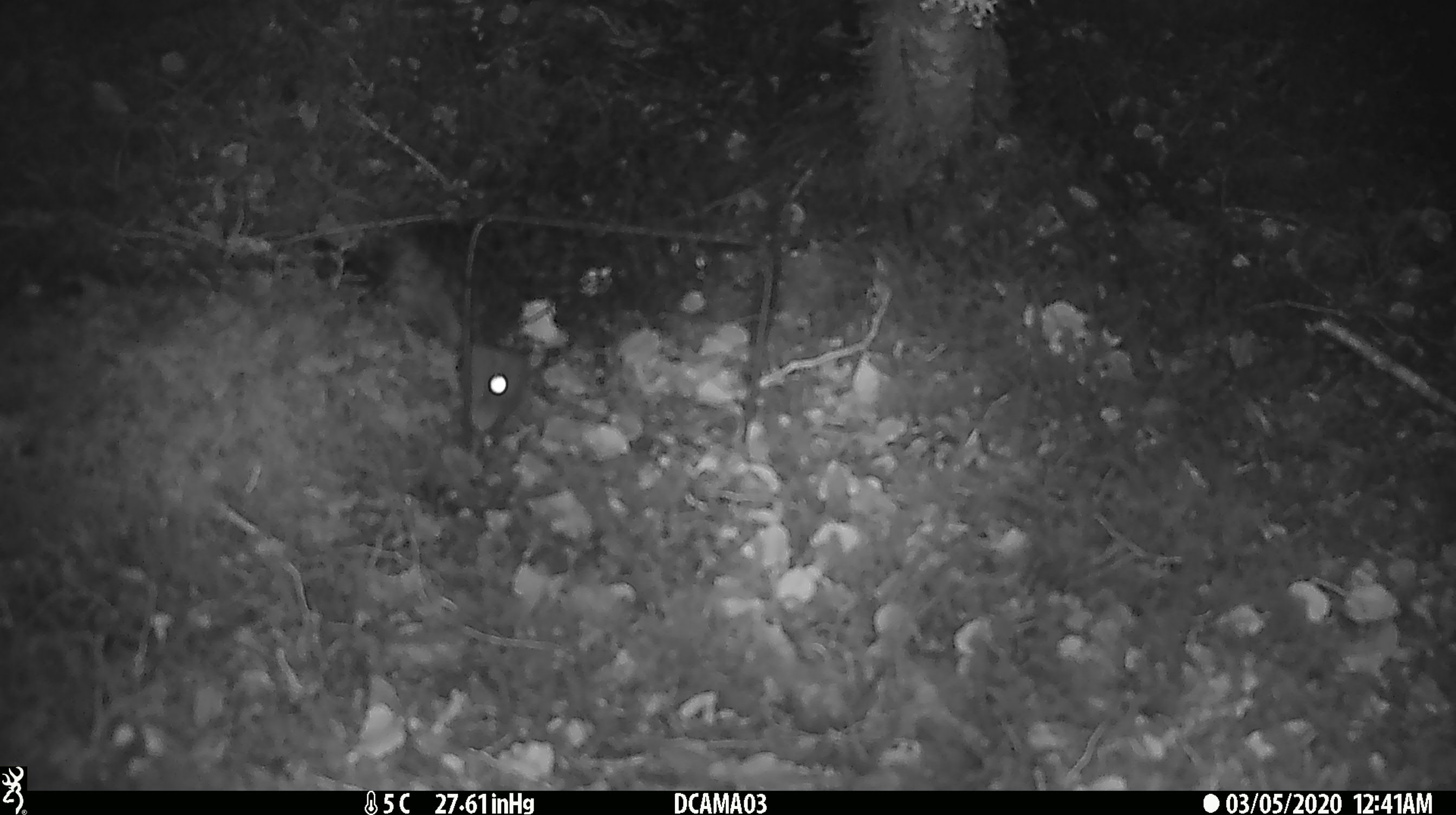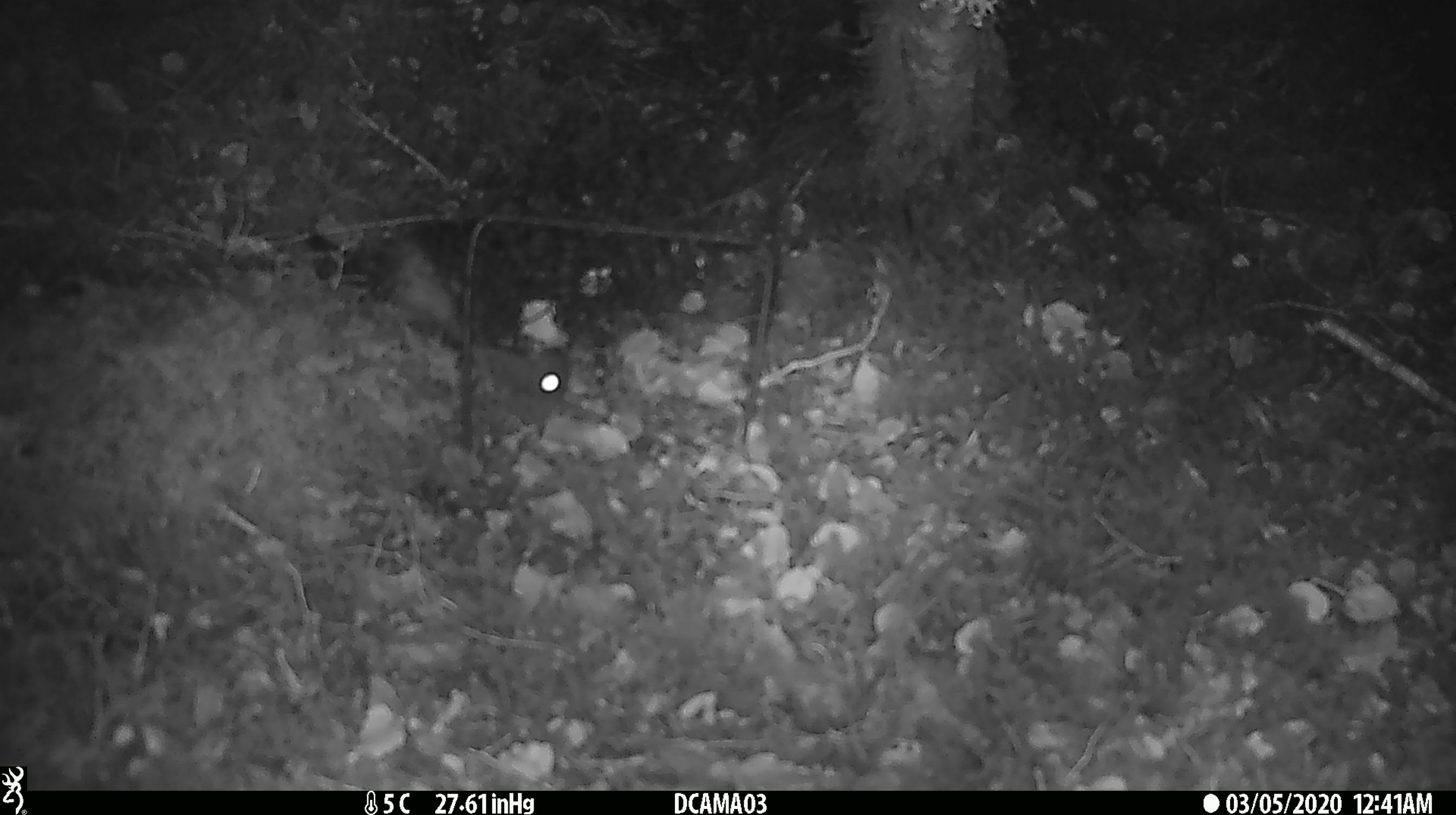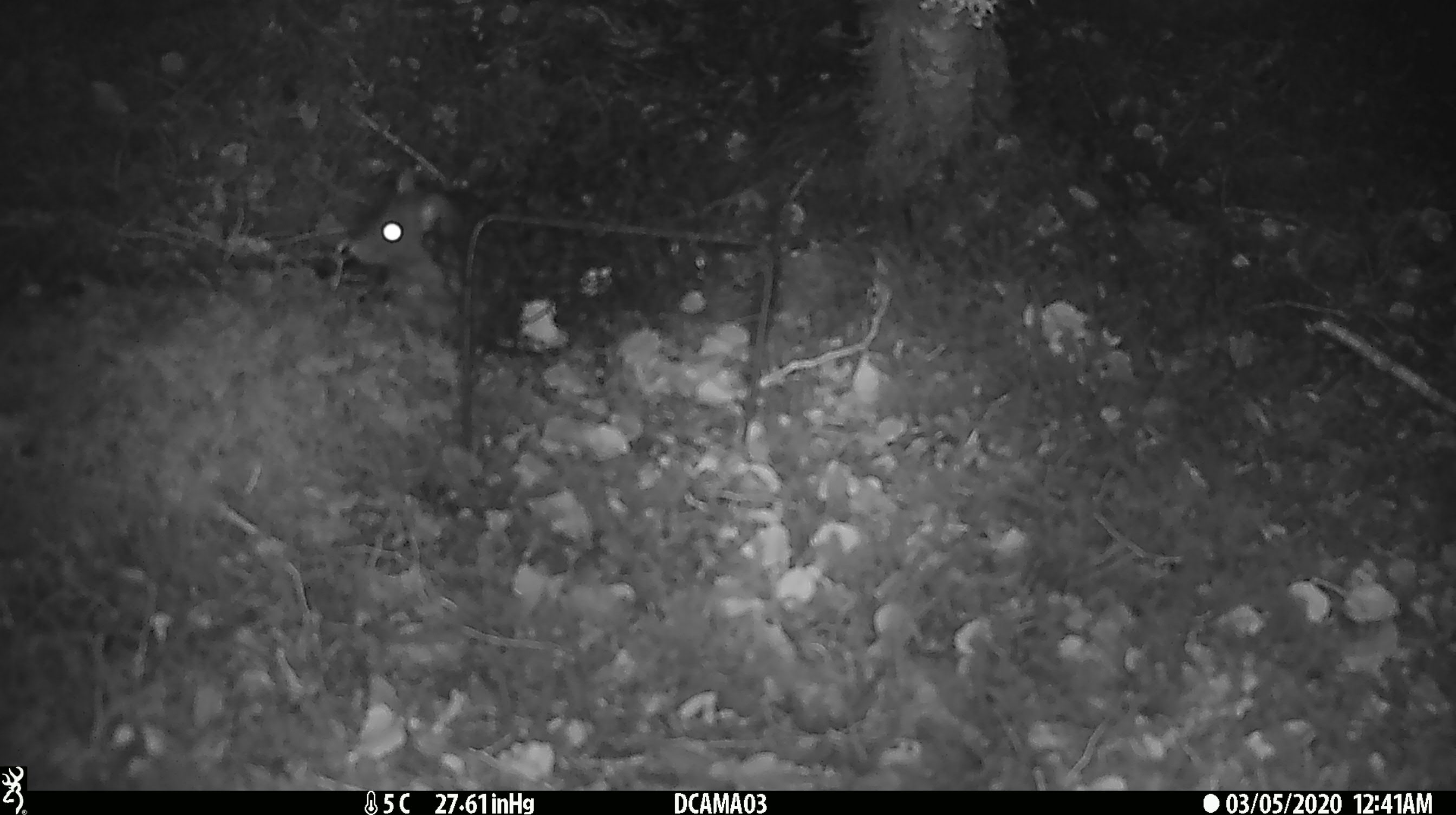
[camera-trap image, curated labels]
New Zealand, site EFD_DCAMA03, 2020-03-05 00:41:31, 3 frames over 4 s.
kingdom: Animalia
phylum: Chordata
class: Mammalia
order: Rodentia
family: Muridae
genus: Rattus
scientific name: Rattus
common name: rat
Rat (Rattus).